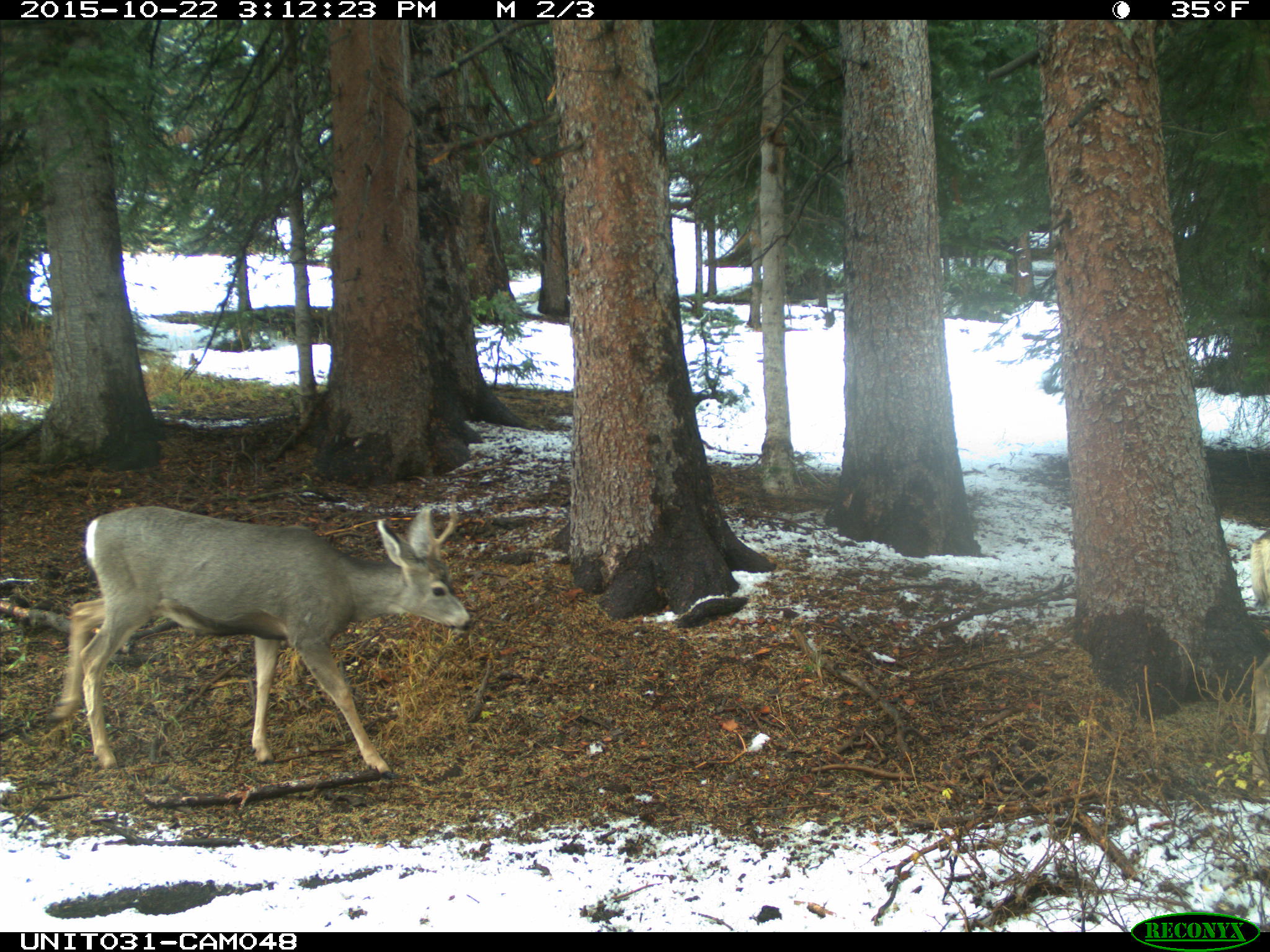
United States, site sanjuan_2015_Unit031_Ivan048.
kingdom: Animalia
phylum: Chordata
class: Mammalia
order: Artiodactyla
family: Cervidae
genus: Odocoileus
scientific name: Odocoileus hemionus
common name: mule deer